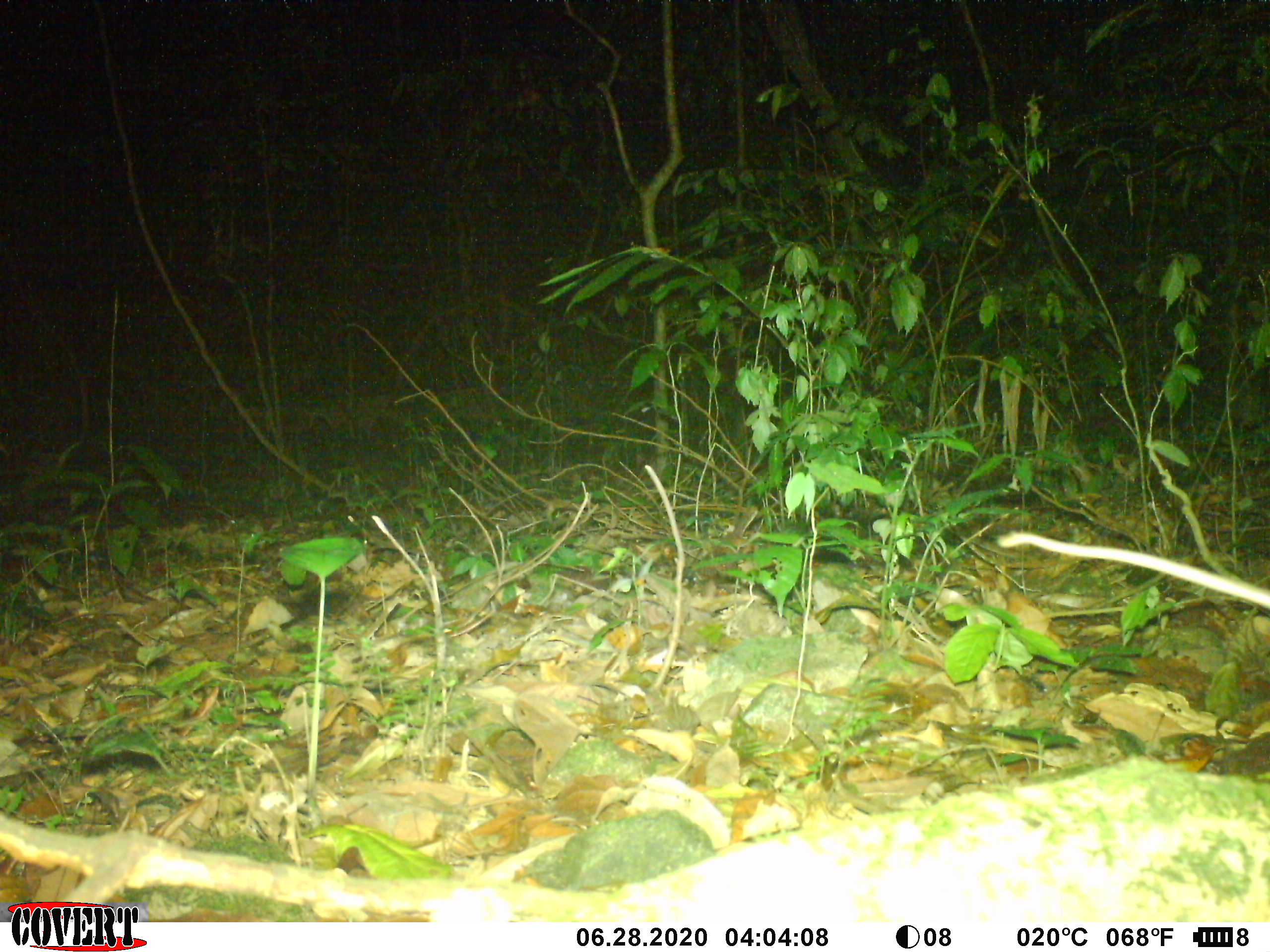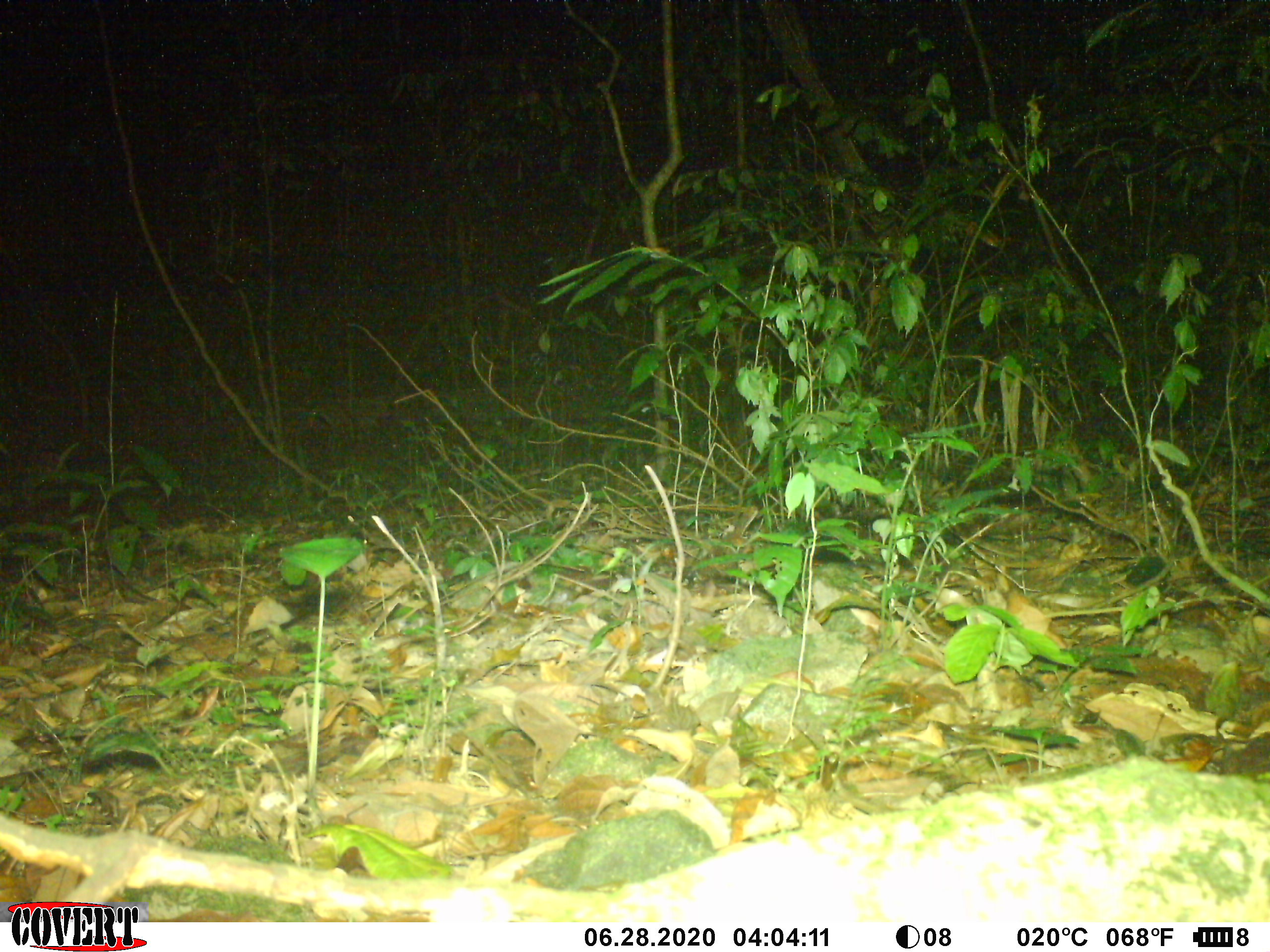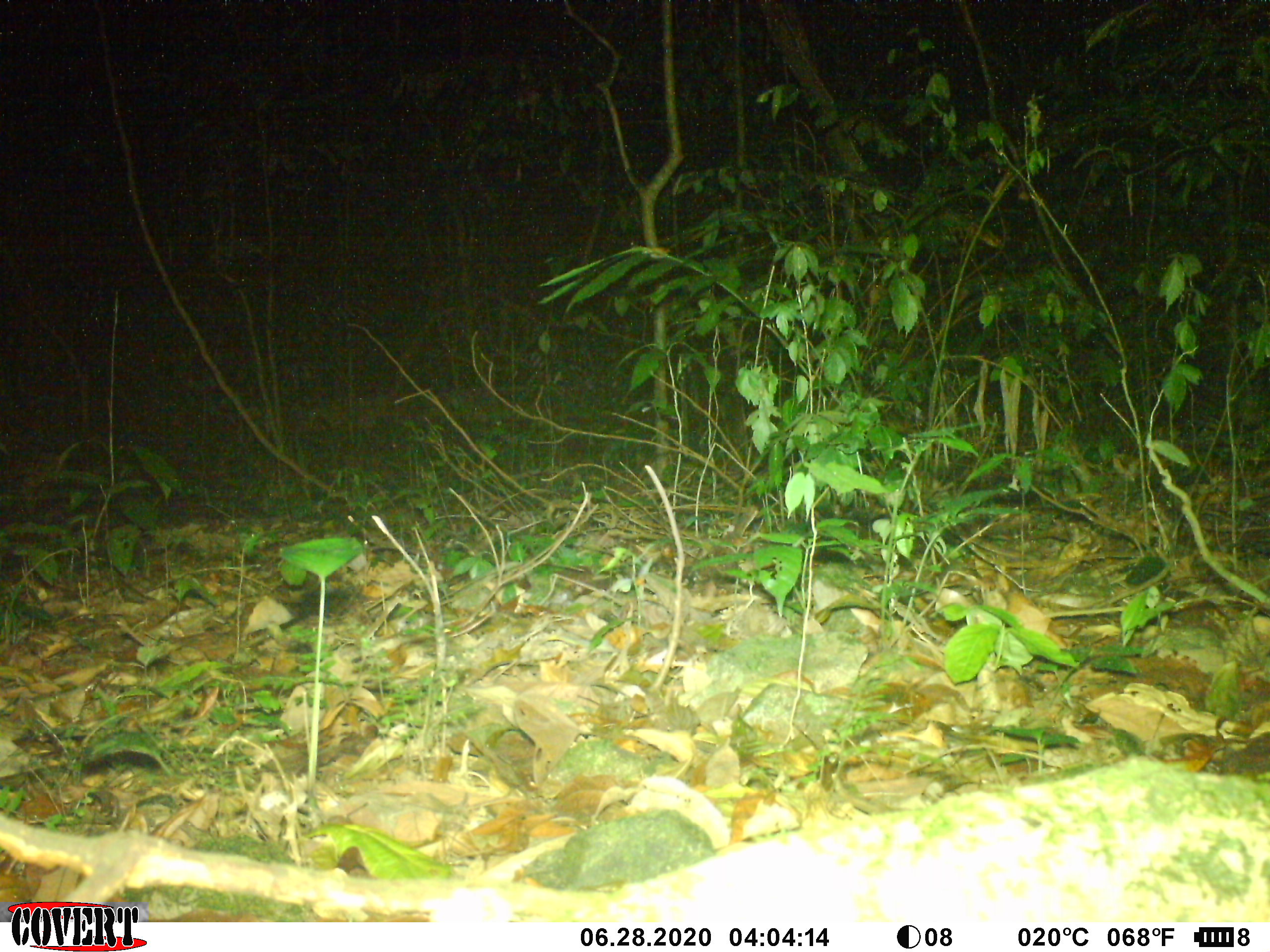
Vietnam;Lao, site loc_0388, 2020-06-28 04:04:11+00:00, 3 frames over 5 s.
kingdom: Animalia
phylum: Chordata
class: Mammalia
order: Rodentia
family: Muridae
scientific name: Muridae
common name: old-world mice and rats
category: unidentified murid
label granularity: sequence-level